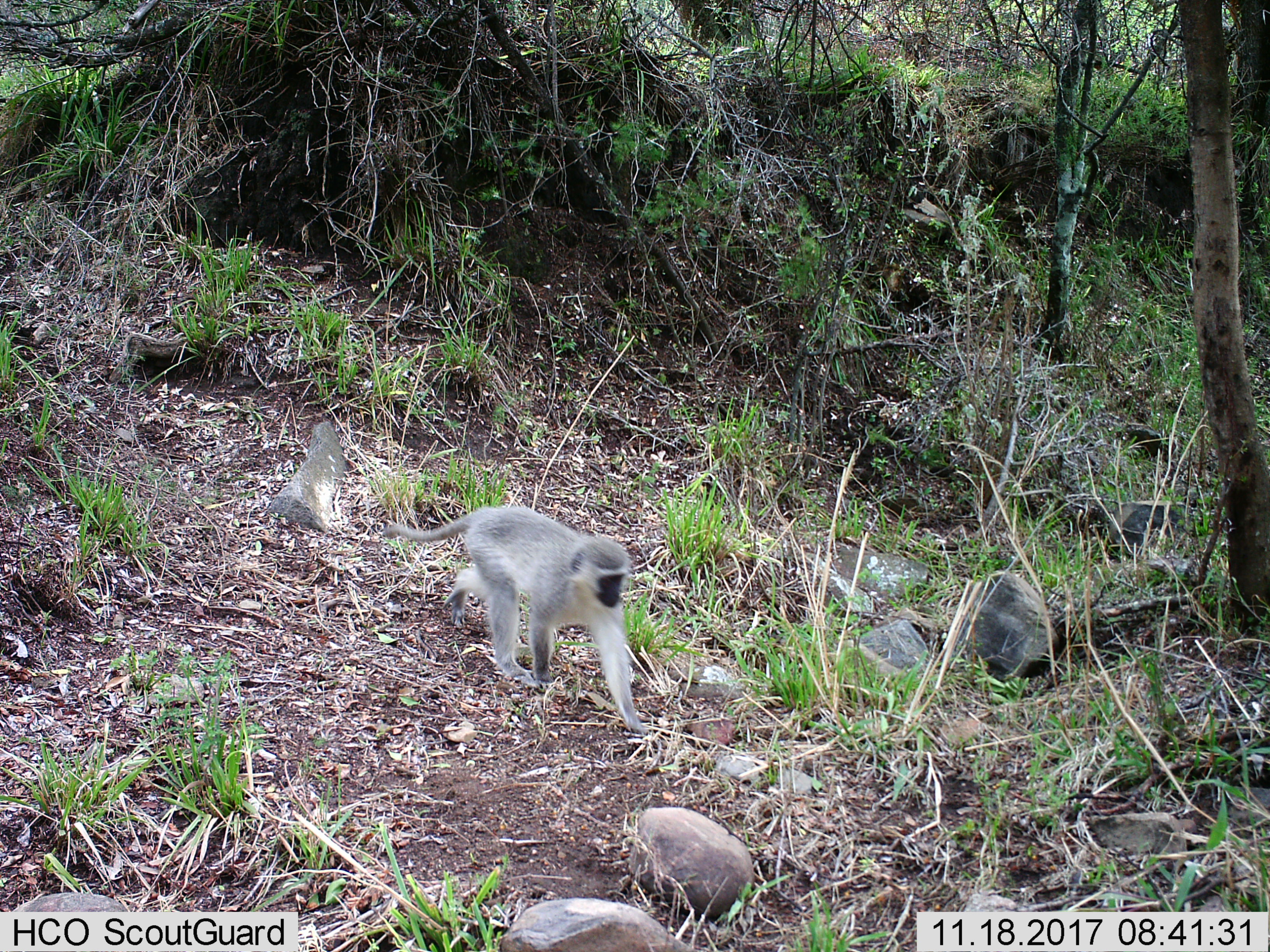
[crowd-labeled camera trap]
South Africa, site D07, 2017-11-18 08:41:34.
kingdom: Animalia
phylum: Chordata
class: Mammalia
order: Primates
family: Cercopithecidae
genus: Chlorocebus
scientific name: Chlorocebus pygerythrus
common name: vervet monkey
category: monkeyvervet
Monkeyvervet (vervet monkey) (Chlorocebus pygerythrus), count 1. Behavior (volunteer vote fractions): standing 0%, resting 0%, moving 100%, interacting 0%. Young present (vote fraction): 0%. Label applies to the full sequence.